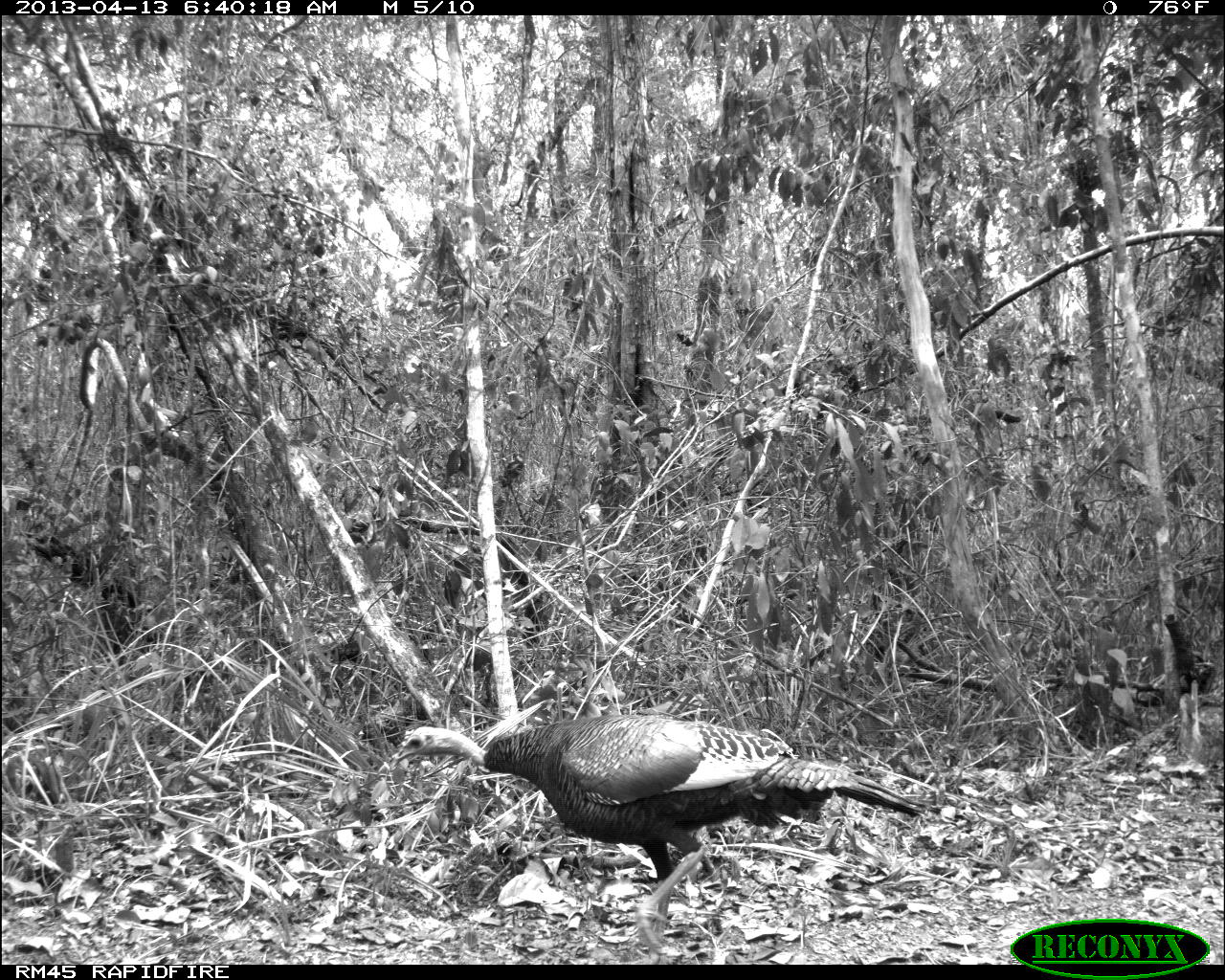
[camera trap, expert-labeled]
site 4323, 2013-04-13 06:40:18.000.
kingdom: Animalia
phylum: Chordata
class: Aves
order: Galliformes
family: Phasianidae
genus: Meleagris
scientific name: Meleagris ocellata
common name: ocellated turkey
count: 1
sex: female